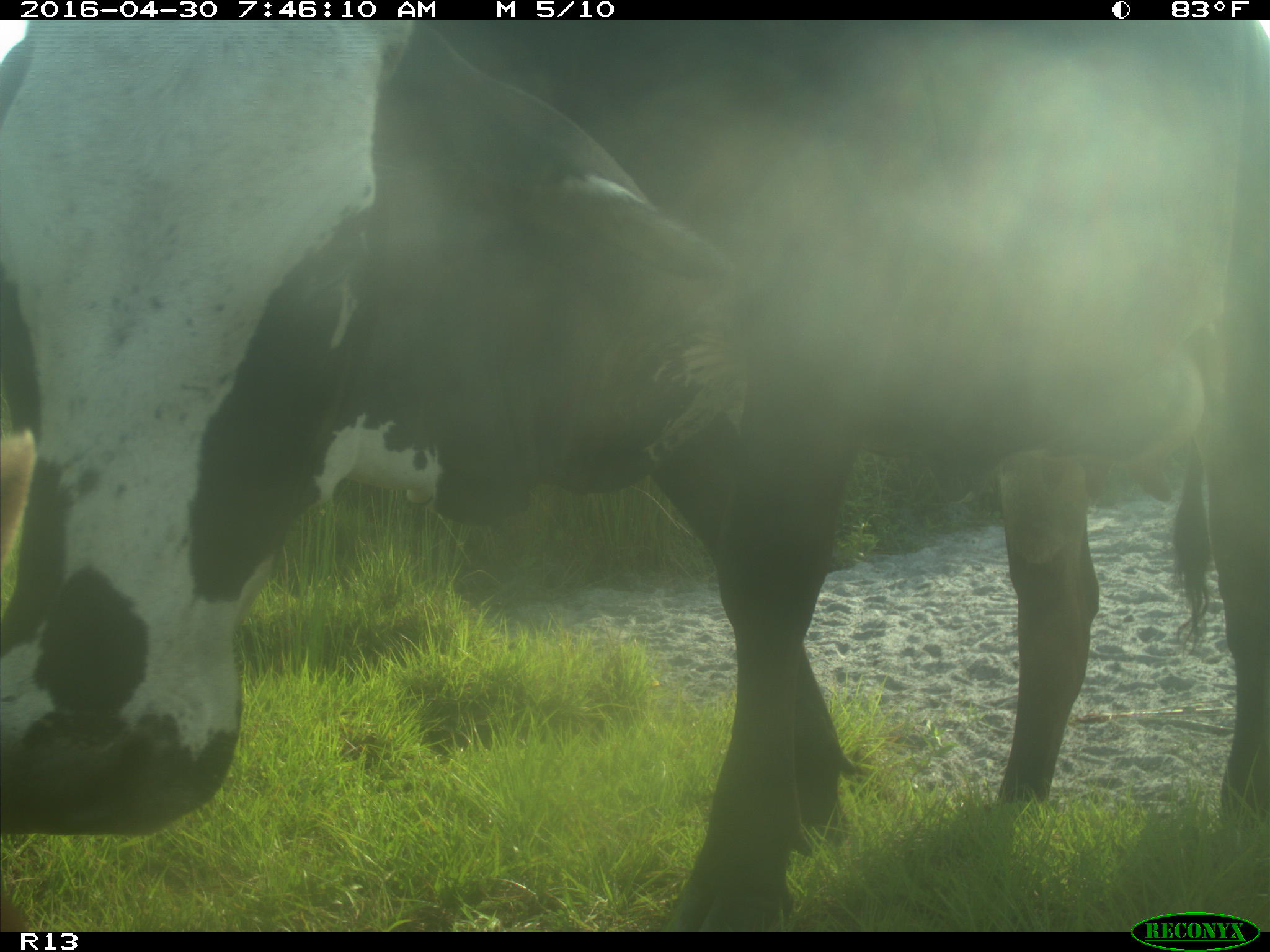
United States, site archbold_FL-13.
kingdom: Animalia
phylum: Chordata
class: Mammalia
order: Artiodactyla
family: Bovidae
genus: Bos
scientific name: Bos taurus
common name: domestic cow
Bos taurus (domestic cow).